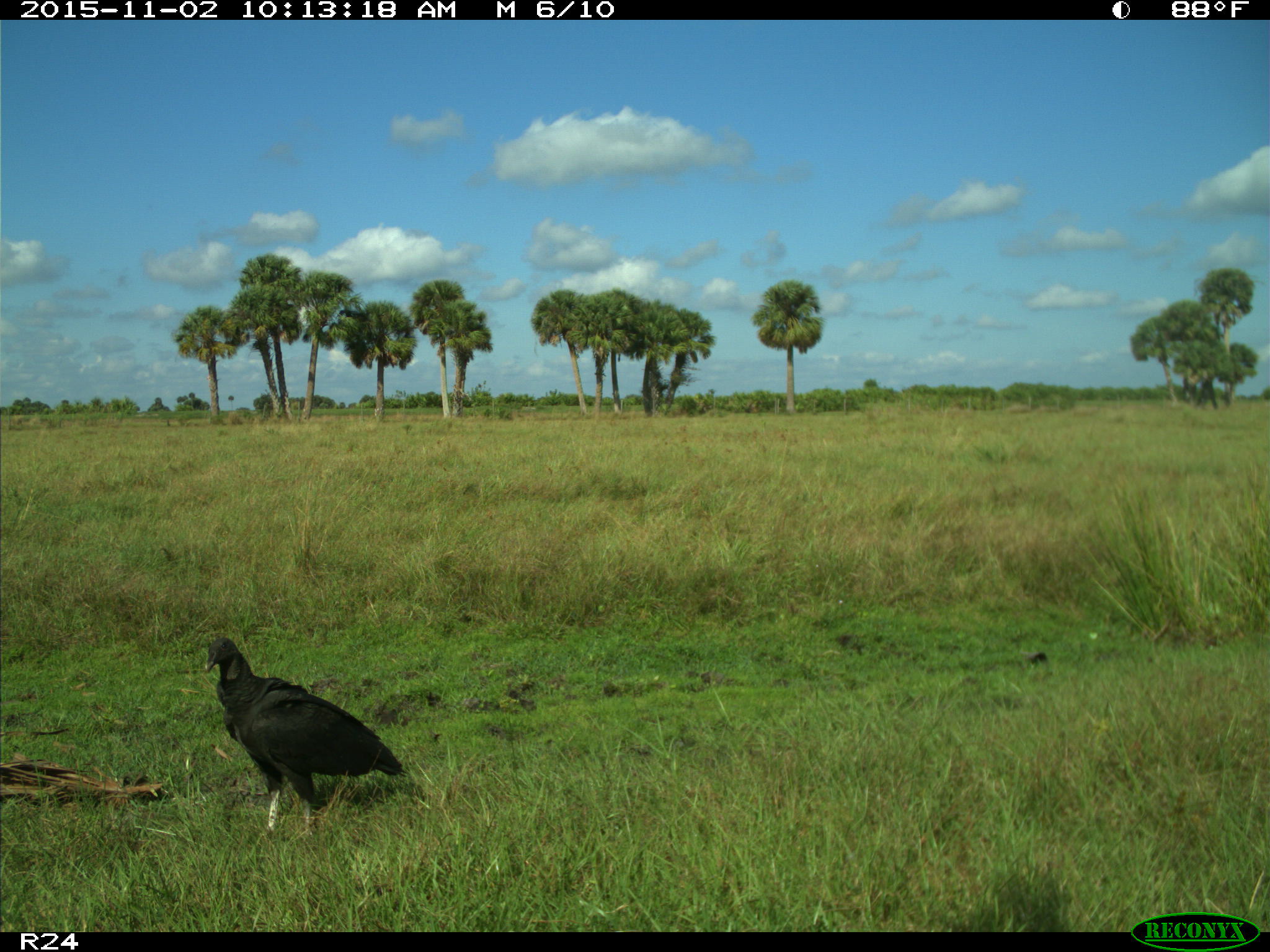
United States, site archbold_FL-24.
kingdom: Animalia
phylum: Chordata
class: Aves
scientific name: Aves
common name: birds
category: unidentified bird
Unidentified bird (birds) (Aves).